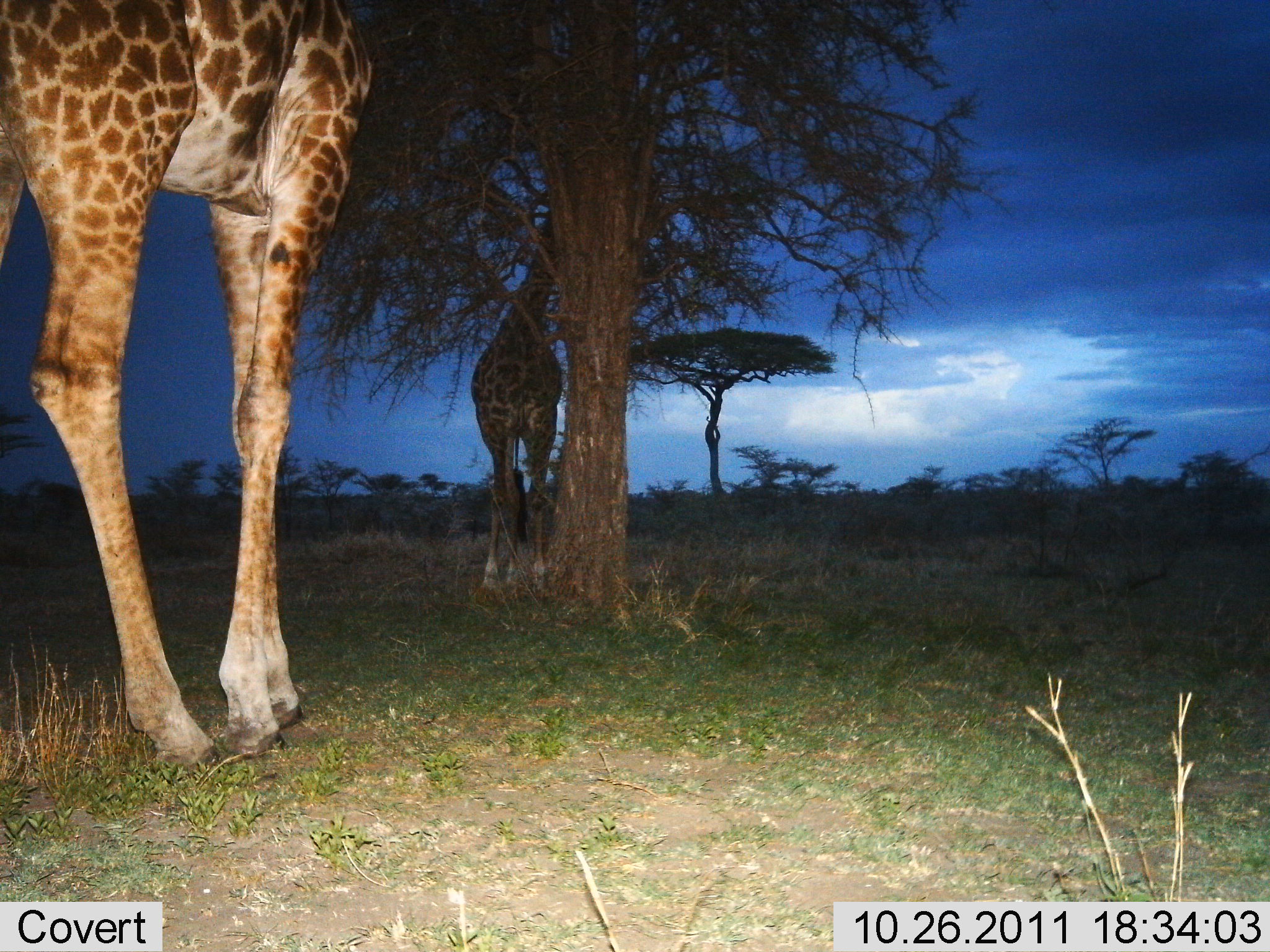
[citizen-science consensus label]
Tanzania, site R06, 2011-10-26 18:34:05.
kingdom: Animalia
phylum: Chordata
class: Mammalia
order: Artiodactyla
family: Giraffidae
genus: Giraffa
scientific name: Giraffa camelopardalis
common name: giraffe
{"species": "giraffe (Giraffa camelopardalis)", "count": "2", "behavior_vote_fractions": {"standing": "45%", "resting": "0%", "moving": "27%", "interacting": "9%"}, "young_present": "0%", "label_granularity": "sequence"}